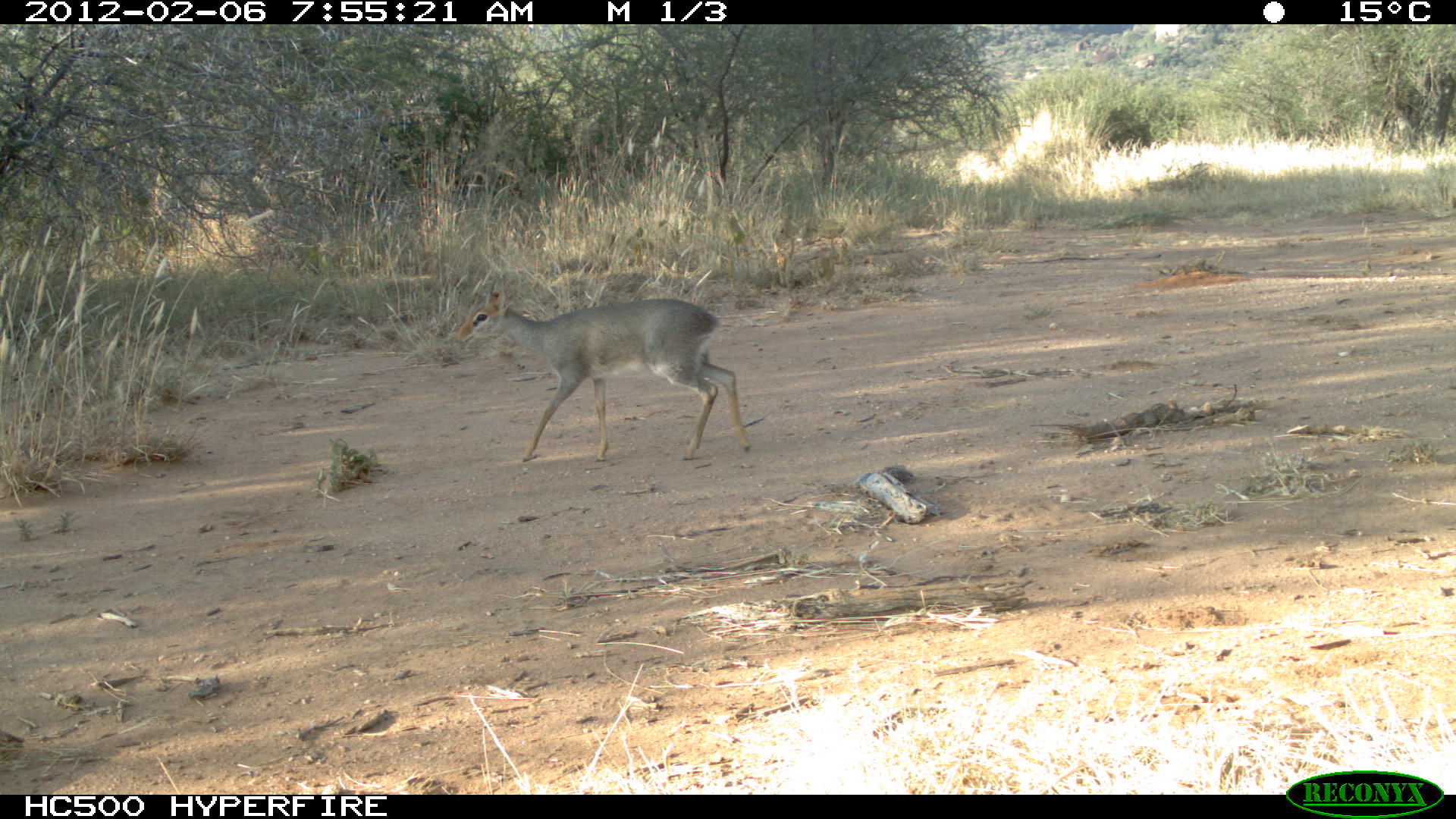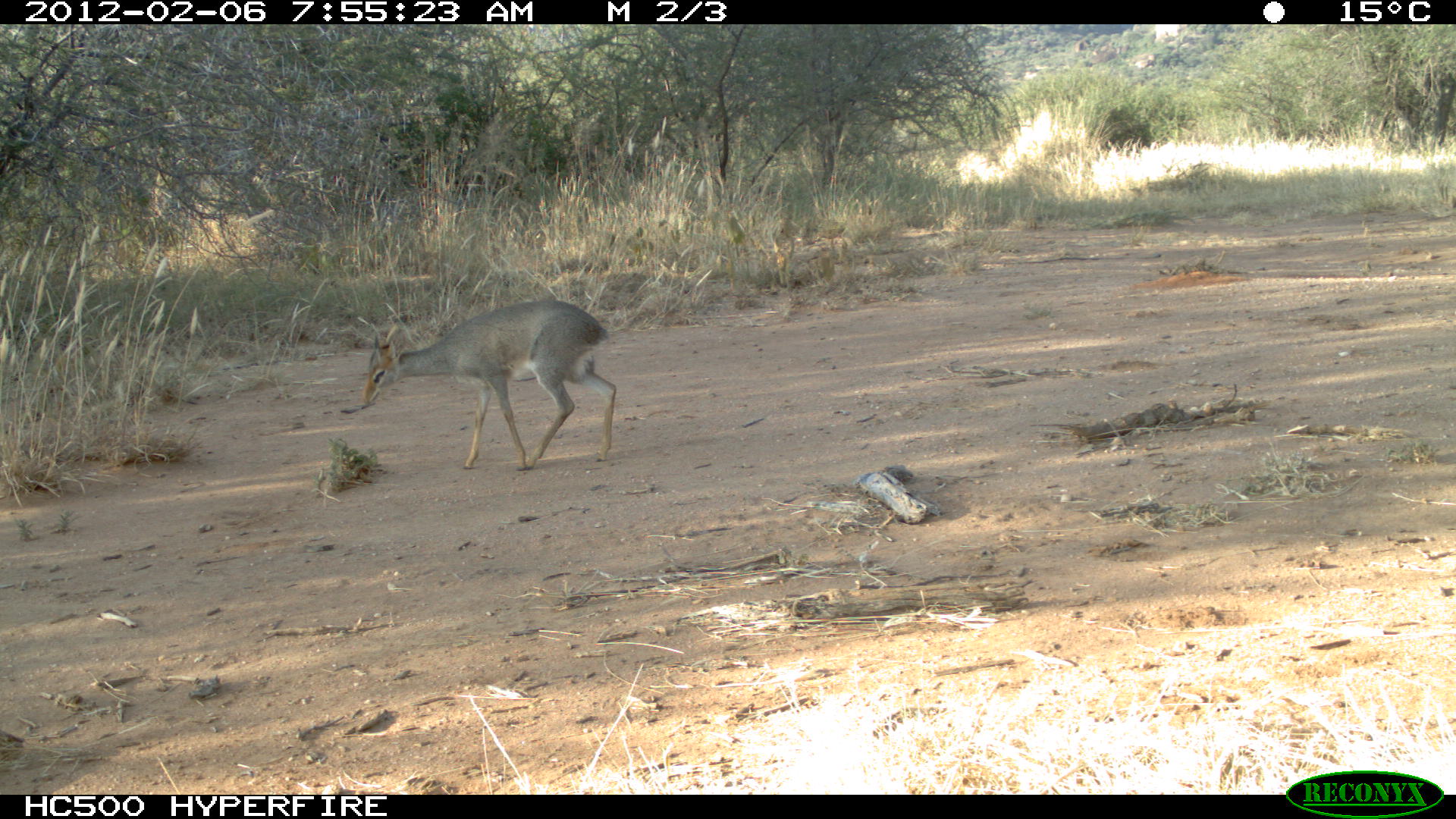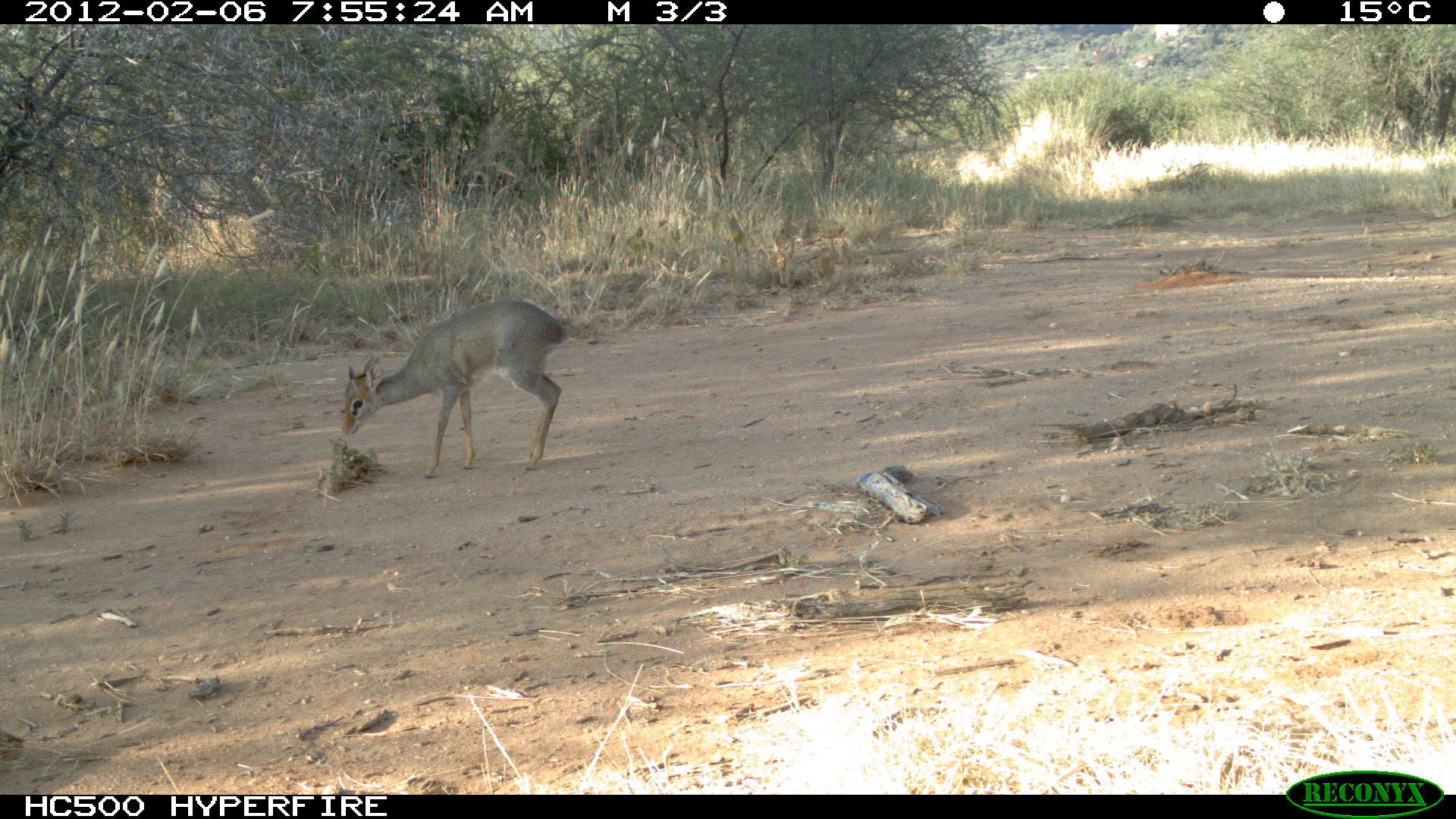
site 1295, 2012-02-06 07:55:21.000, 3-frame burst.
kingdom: Animalia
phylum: Chordata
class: Mammalia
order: Artiodactyla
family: Bovidae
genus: Madoqua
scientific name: Madoqua guentheri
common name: günther's dik-dik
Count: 1.